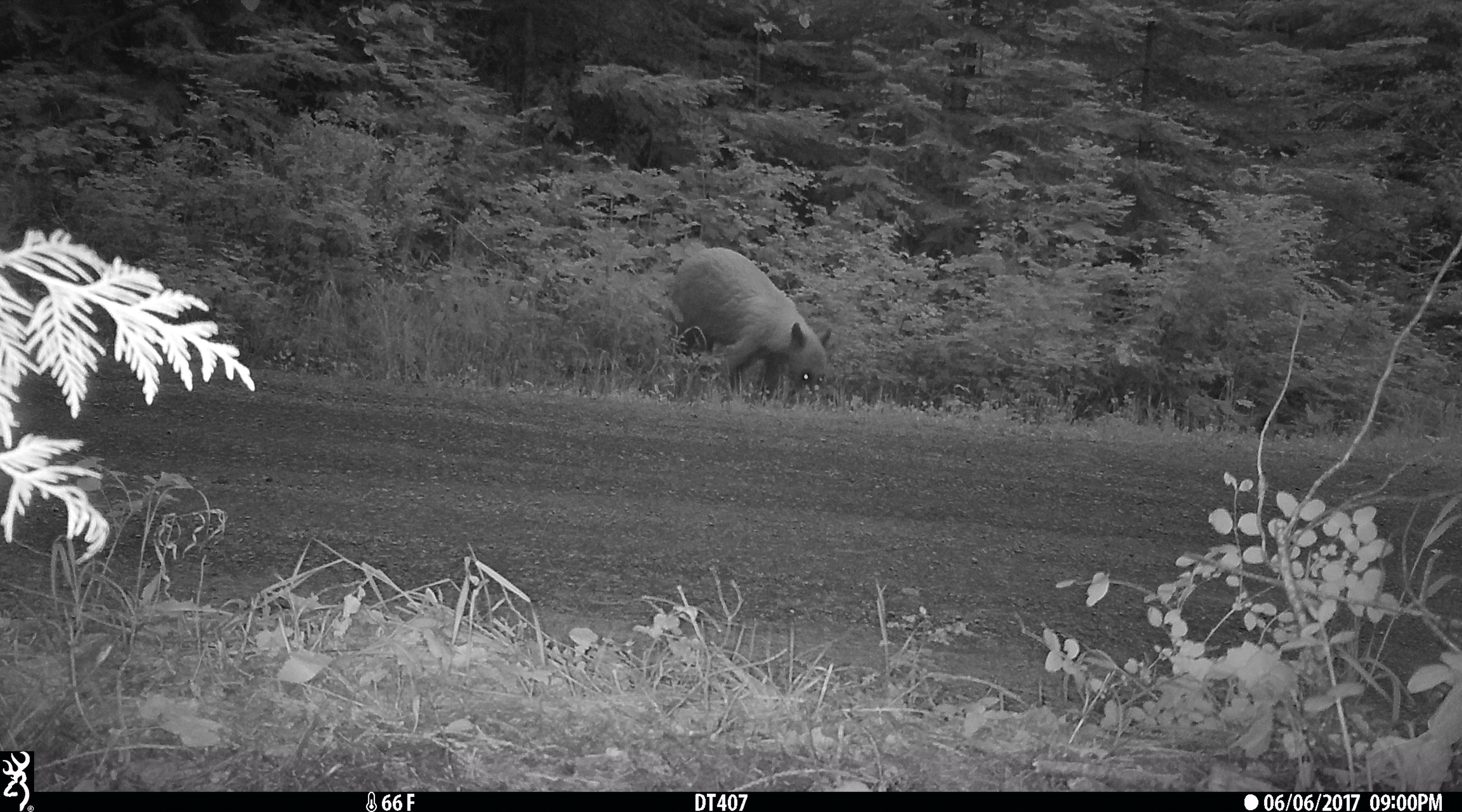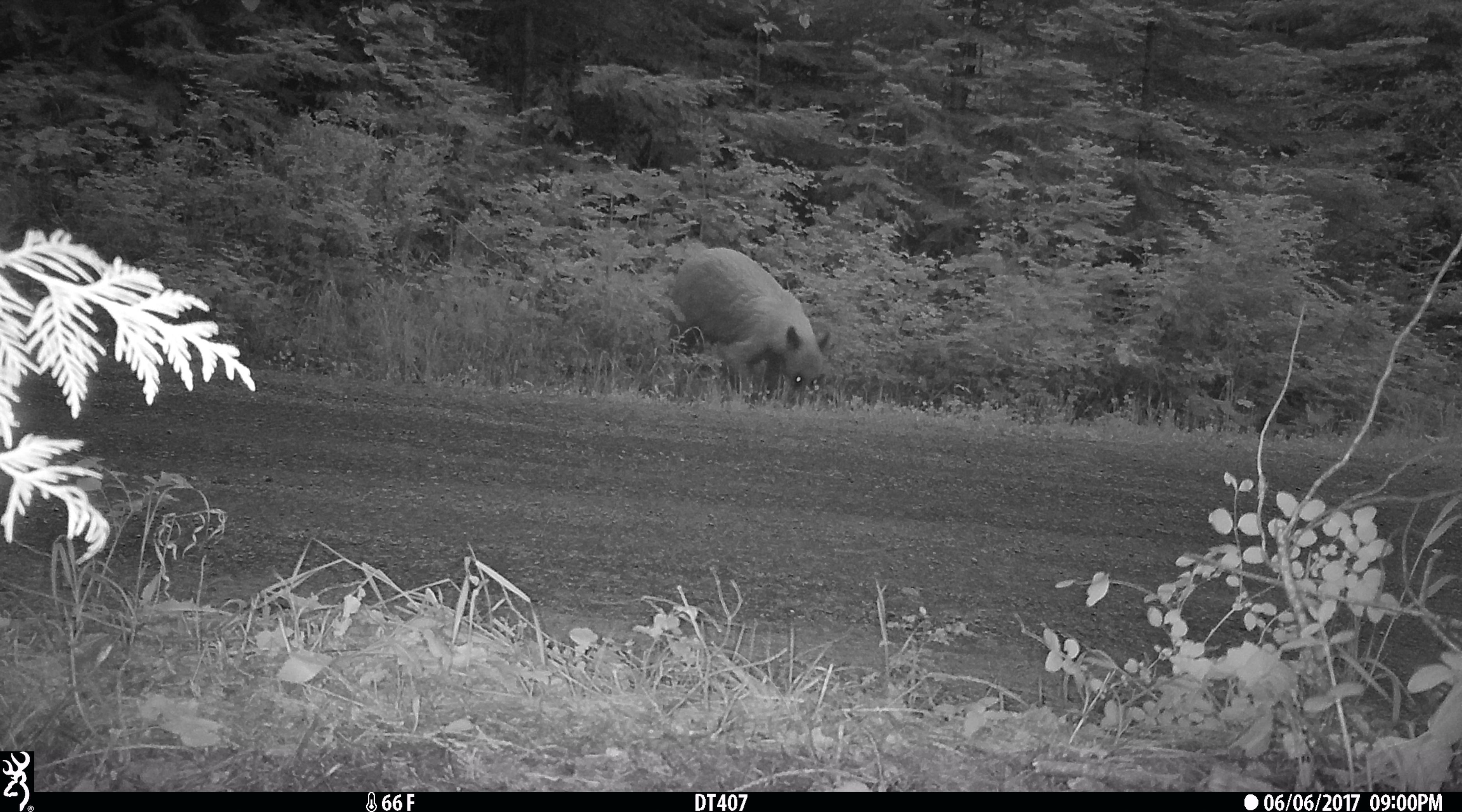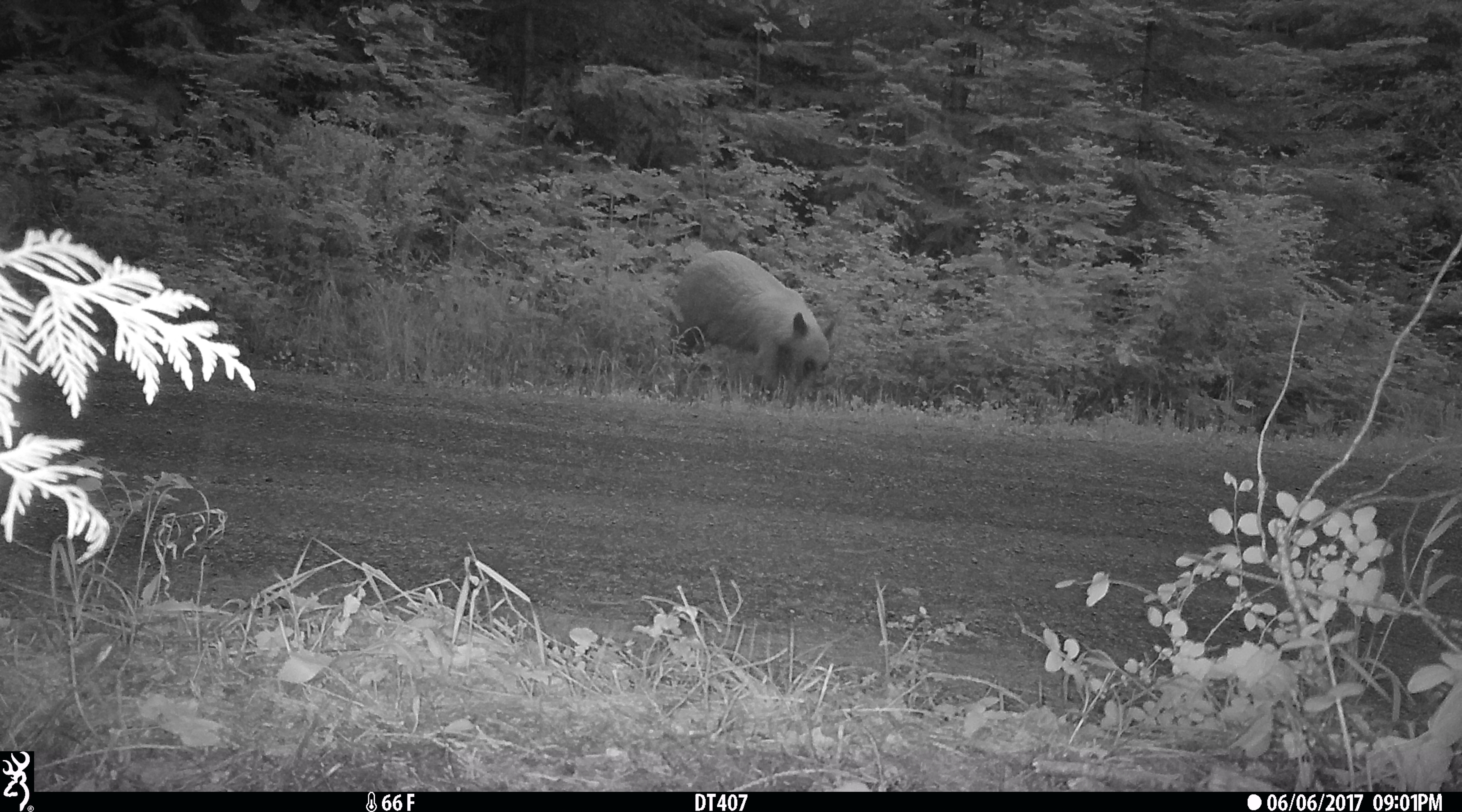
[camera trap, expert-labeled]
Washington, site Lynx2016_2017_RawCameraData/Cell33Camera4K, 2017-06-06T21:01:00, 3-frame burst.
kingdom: Animalia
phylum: Chordata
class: Mammalia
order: Carnivora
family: Ursidae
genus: Ursus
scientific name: Ursus americanus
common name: american black bear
Ursus americanus (american black bear). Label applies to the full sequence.